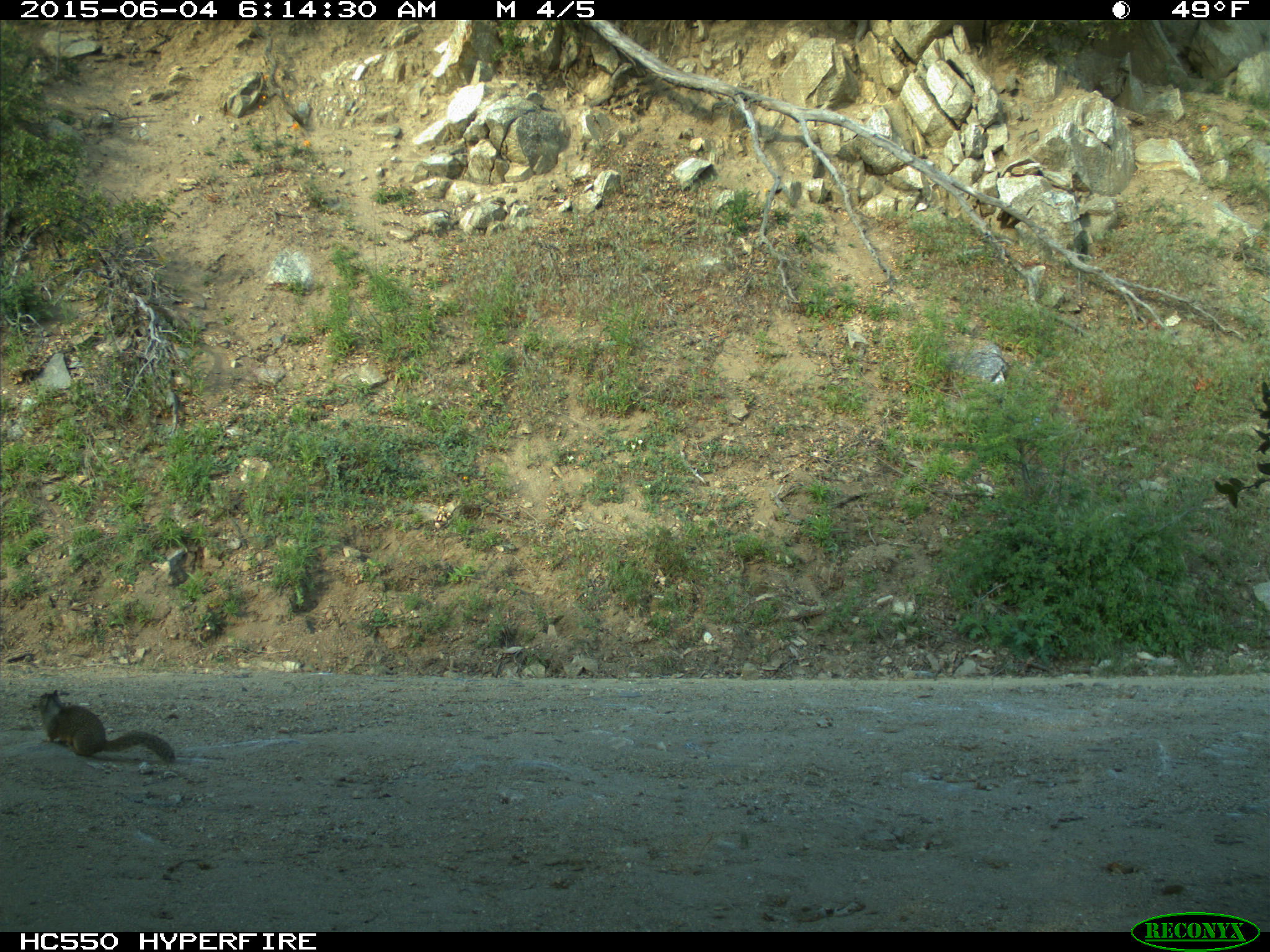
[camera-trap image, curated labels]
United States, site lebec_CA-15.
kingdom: Animalia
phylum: Chordata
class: Mammalia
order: Rodentia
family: Sciuridae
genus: Otospermophilus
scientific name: Otospermophilus beecheyi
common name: california ground squirrel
Otospermophilus beecheyi (california ground squirrel).